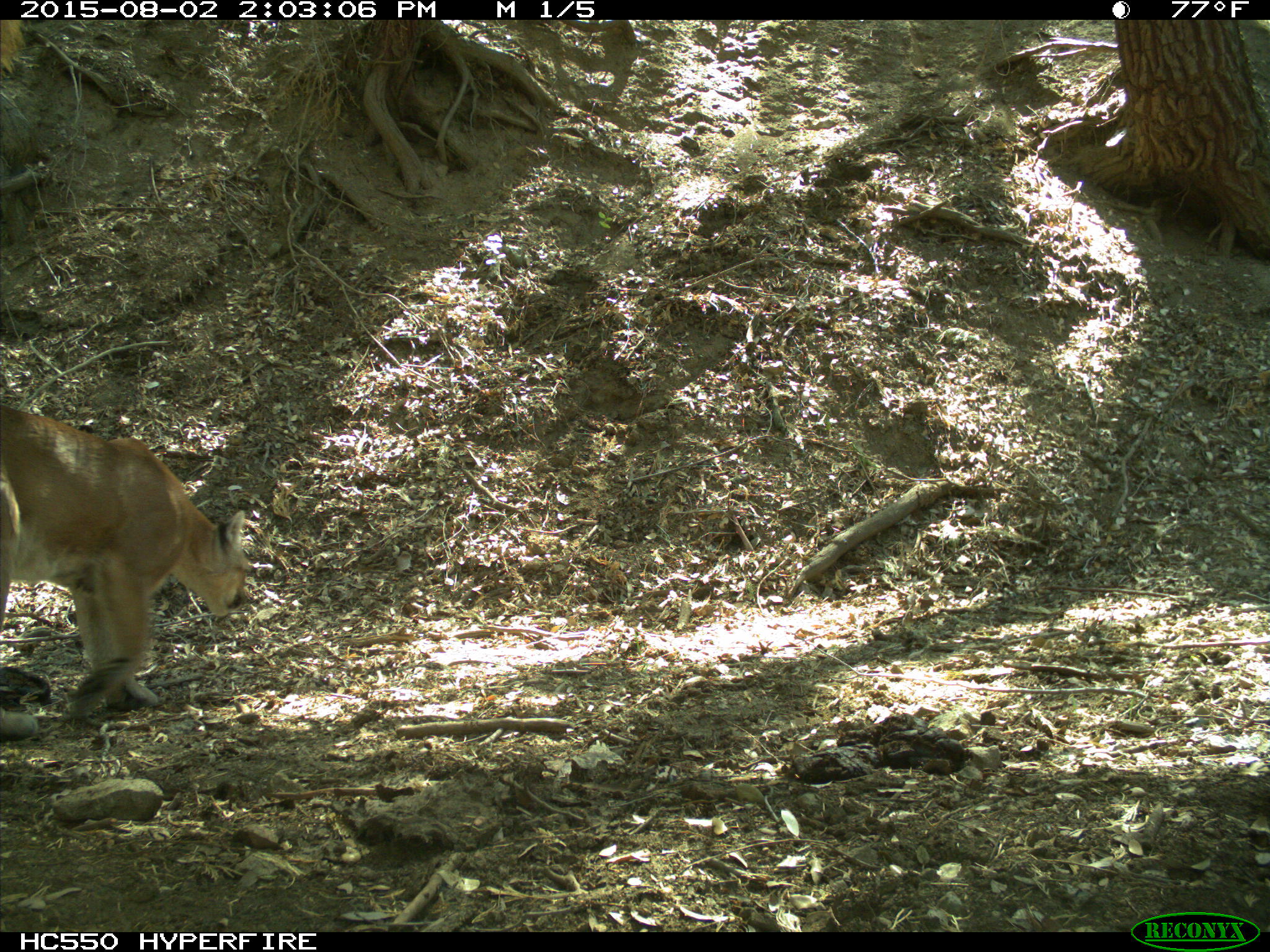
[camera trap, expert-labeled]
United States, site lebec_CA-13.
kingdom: Animalia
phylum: Chordata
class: Mammalia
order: Carnivora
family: Felidae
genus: Puma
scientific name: Puma concolor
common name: mountain lion